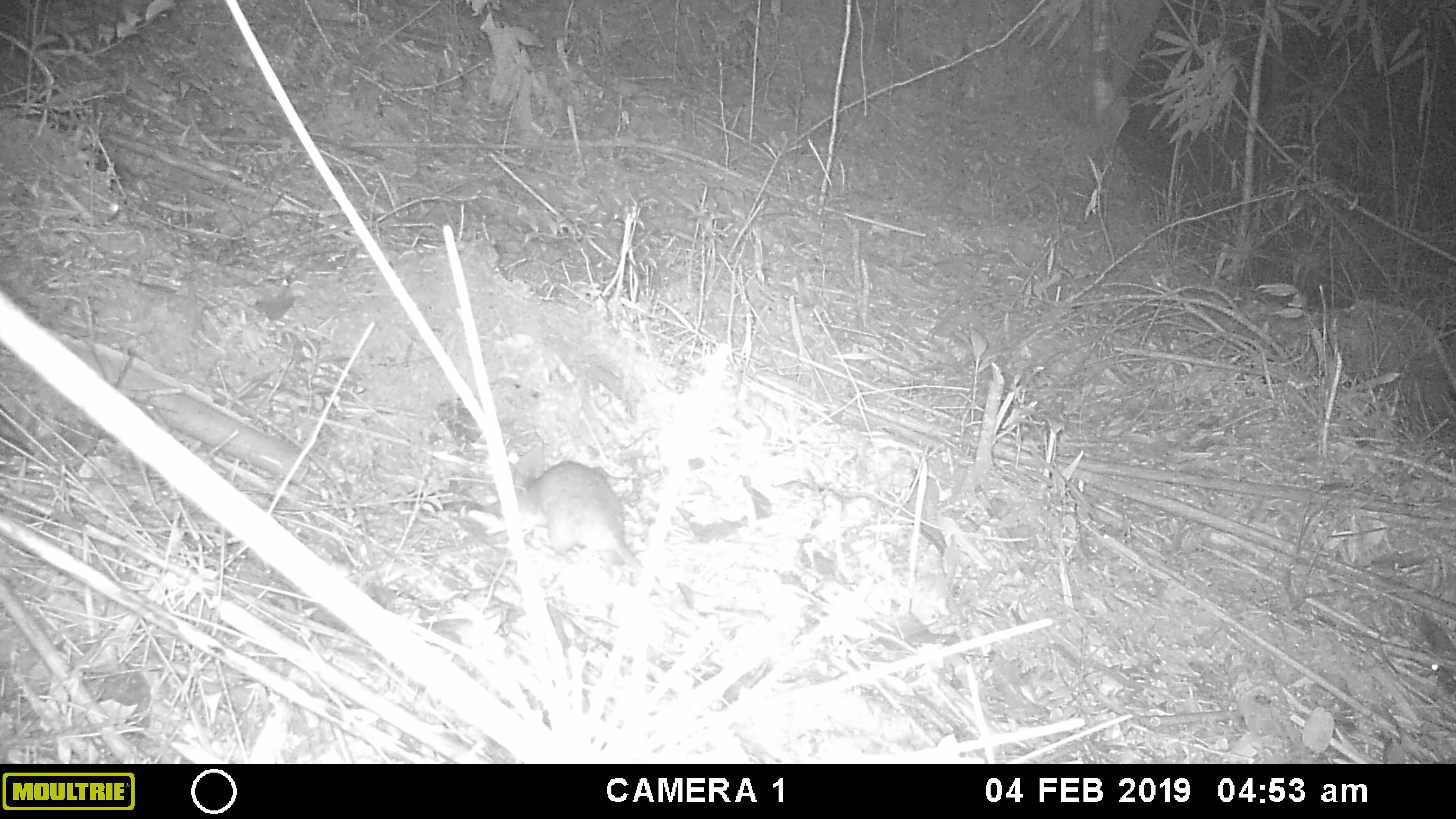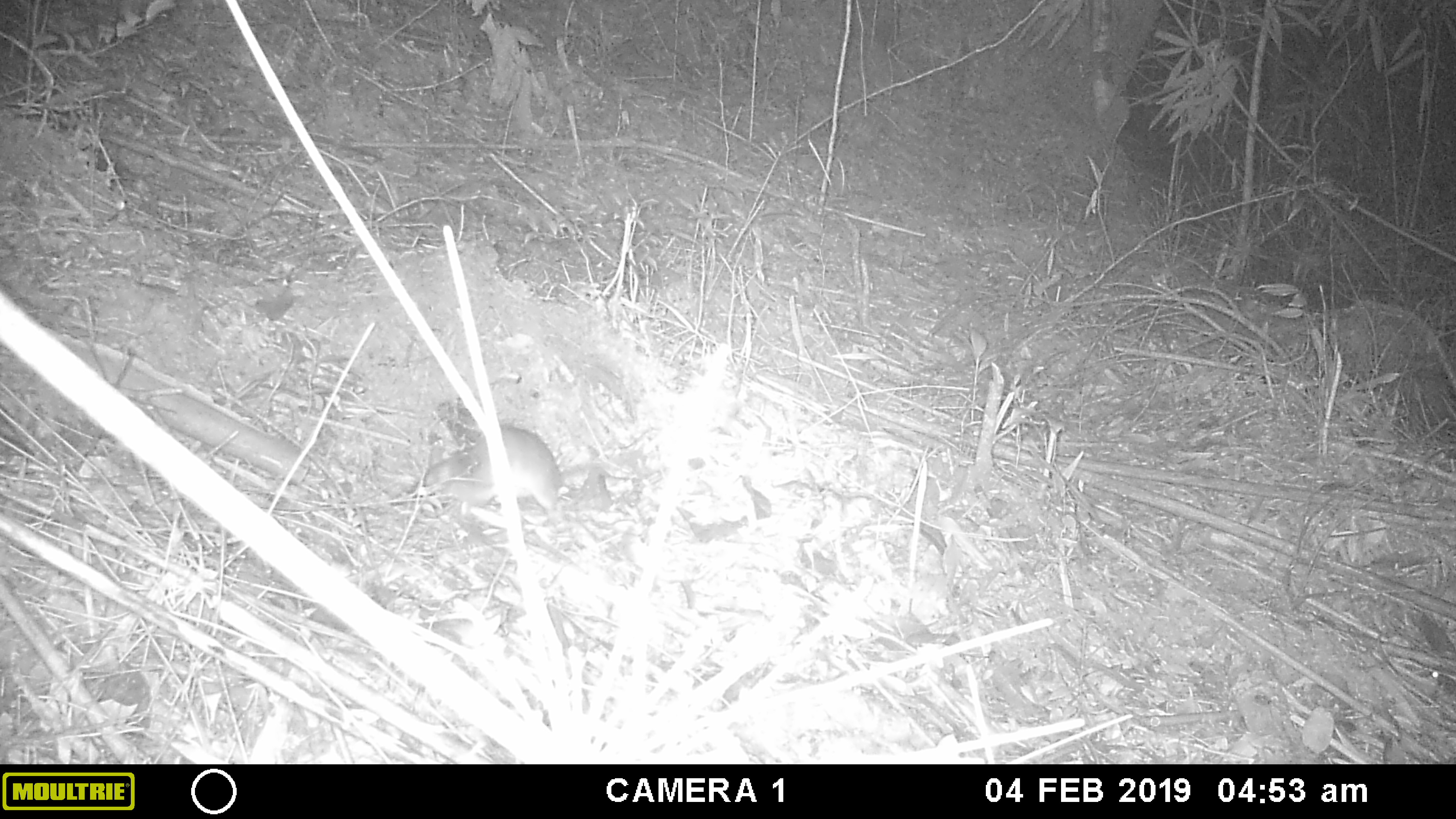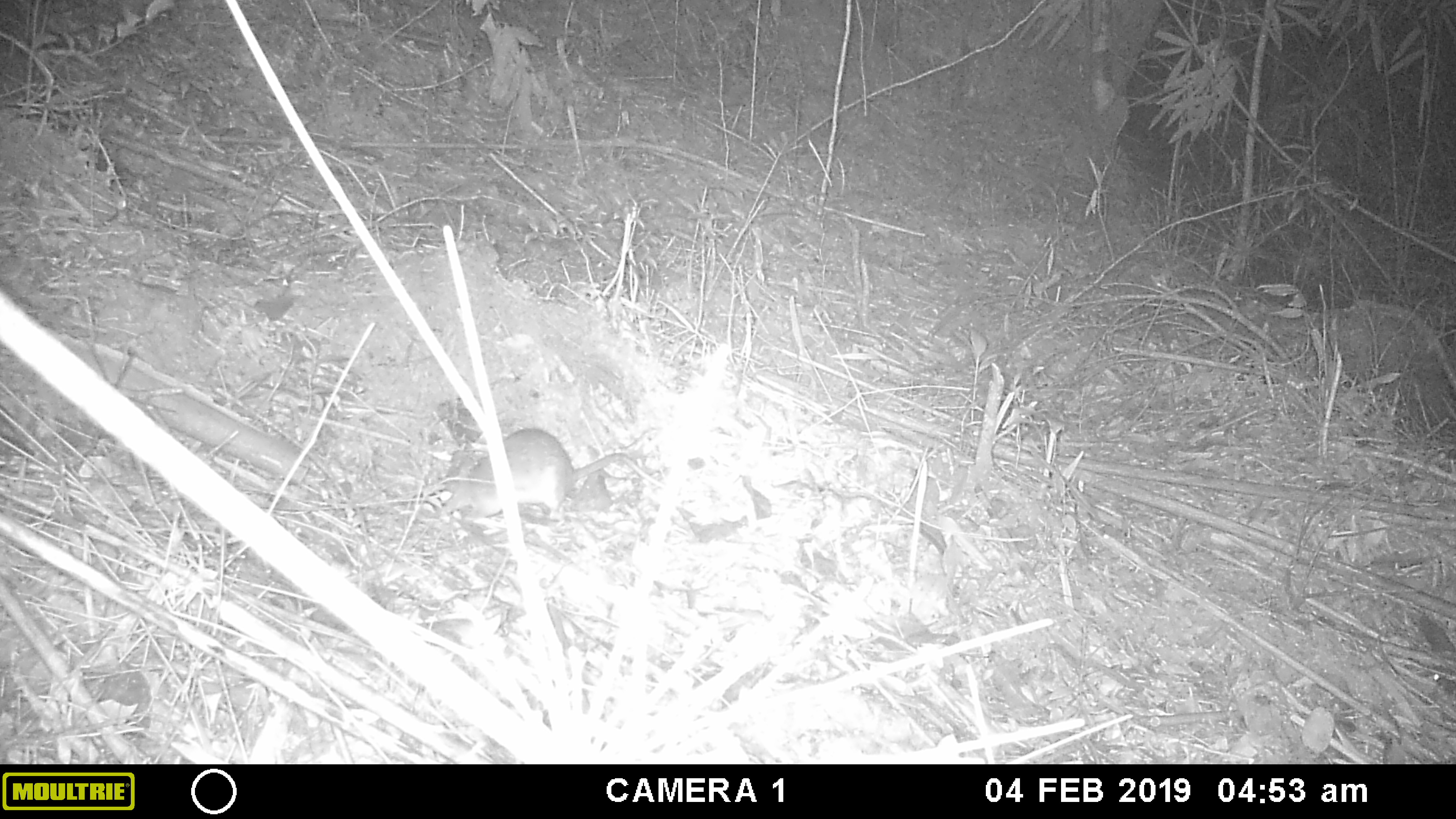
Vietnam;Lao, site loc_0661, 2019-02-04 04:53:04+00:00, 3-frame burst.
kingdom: Animalia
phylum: Chordata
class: Mammalia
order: Rodentia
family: Muridae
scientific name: Muridae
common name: old-world mice and rats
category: unidentified murid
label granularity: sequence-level